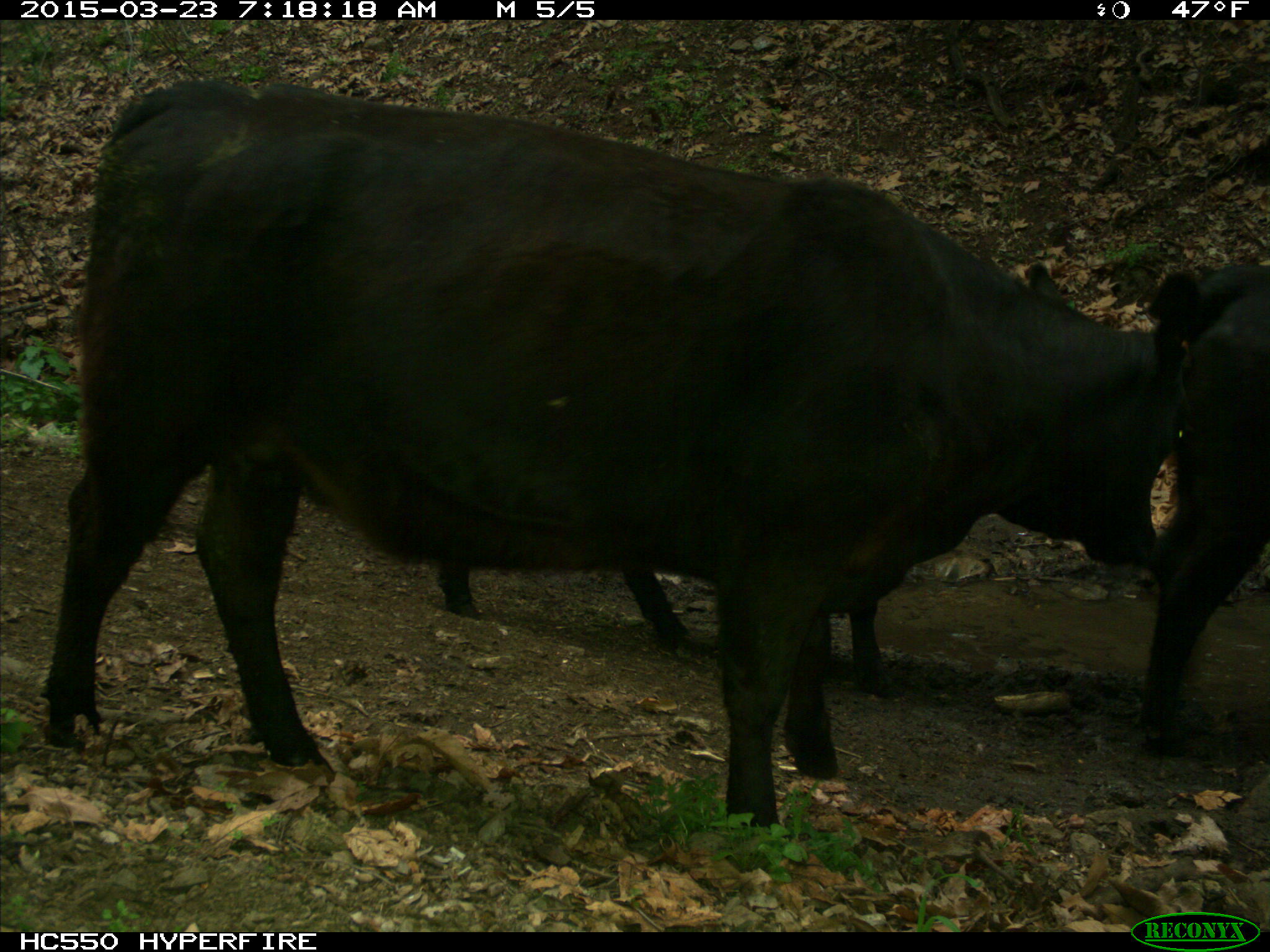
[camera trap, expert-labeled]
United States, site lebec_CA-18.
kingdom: Animalia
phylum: Chordata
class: Mammalia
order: Artiodactyla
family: Bovidae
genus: Bos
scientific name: Bos taurus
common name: domestic cow